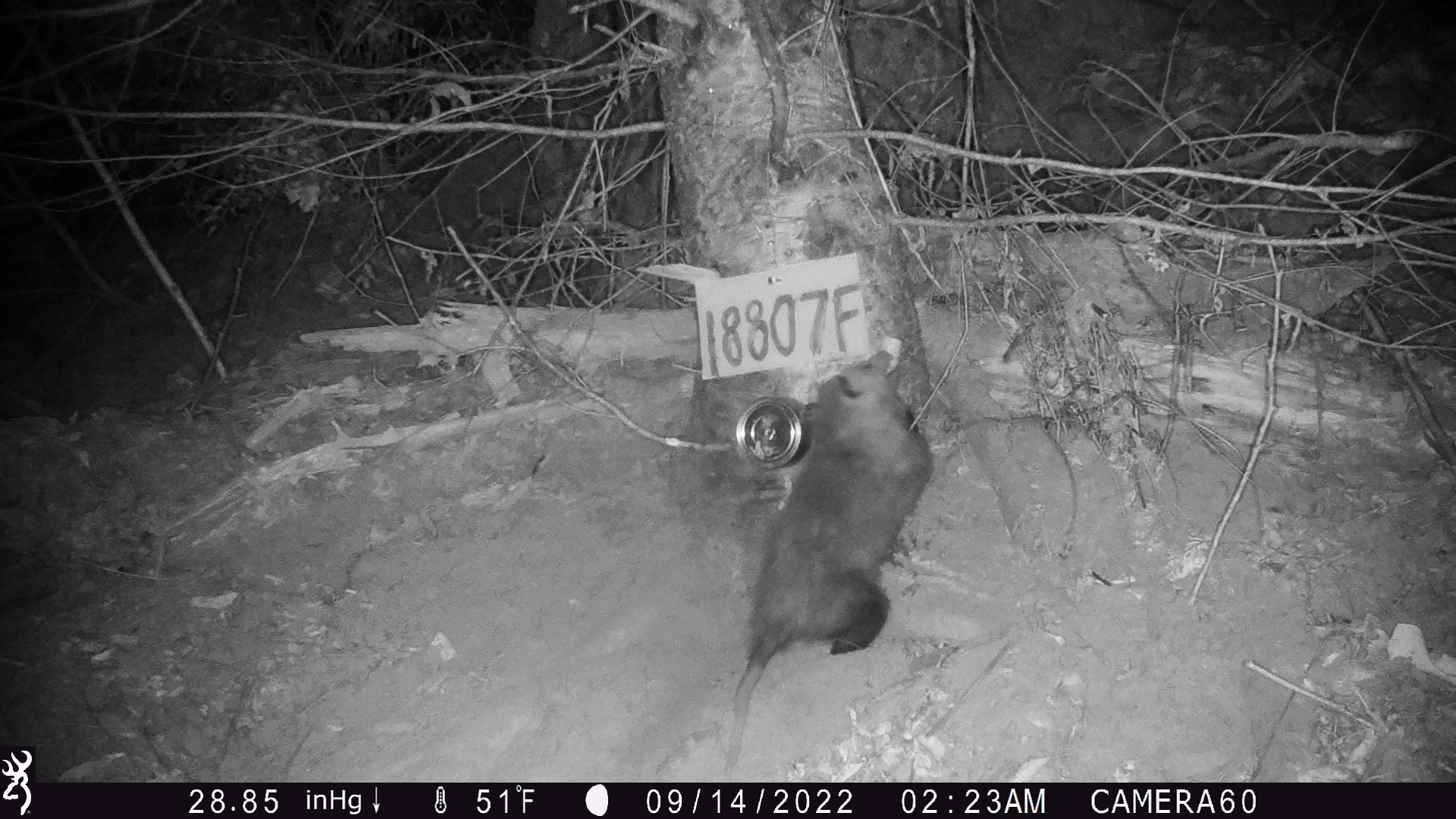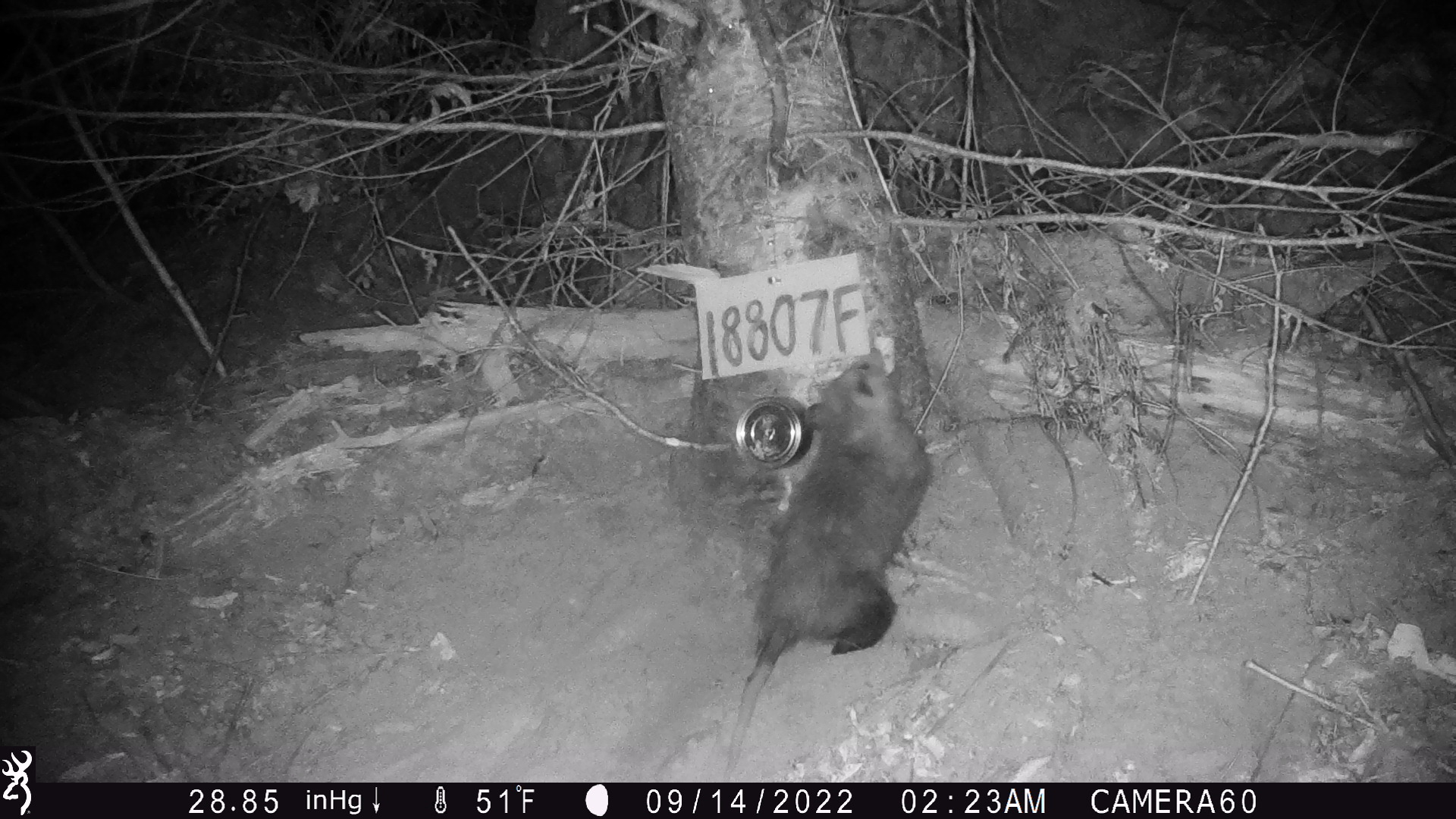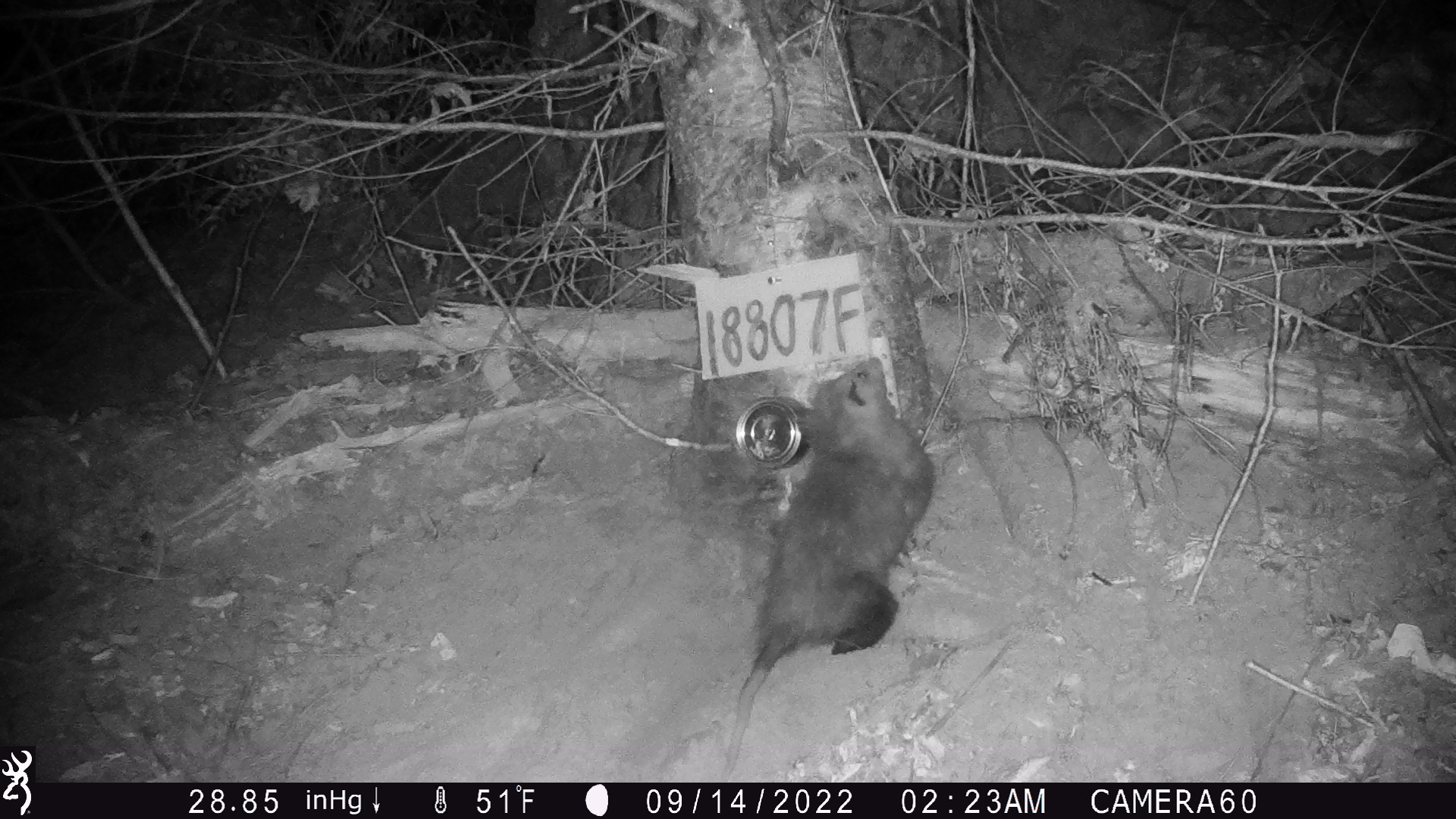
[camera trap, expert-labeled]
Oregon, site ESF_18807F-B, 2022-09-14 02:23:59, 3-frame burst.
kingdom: Animalia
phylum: Chordata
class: Mammalia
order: Didelphimorphia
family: Didelphidae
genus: Didelphis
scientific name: Didelphis virginiana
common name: virginia opossum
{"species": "virginia opossum (Didelphis virginiana)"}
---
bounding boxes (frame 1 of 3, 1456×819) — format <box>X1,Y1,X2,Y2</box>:
virginia opossum: <box>708,331,973,775</box>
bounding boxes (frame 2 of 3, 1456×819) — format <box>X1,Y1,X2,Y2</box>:
virginia opossum: <box>718,330,963,775</box>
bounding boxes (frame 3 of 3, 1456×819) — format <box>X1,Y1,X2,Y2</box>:
virginia opossum: <box>711,348,948,775</box>